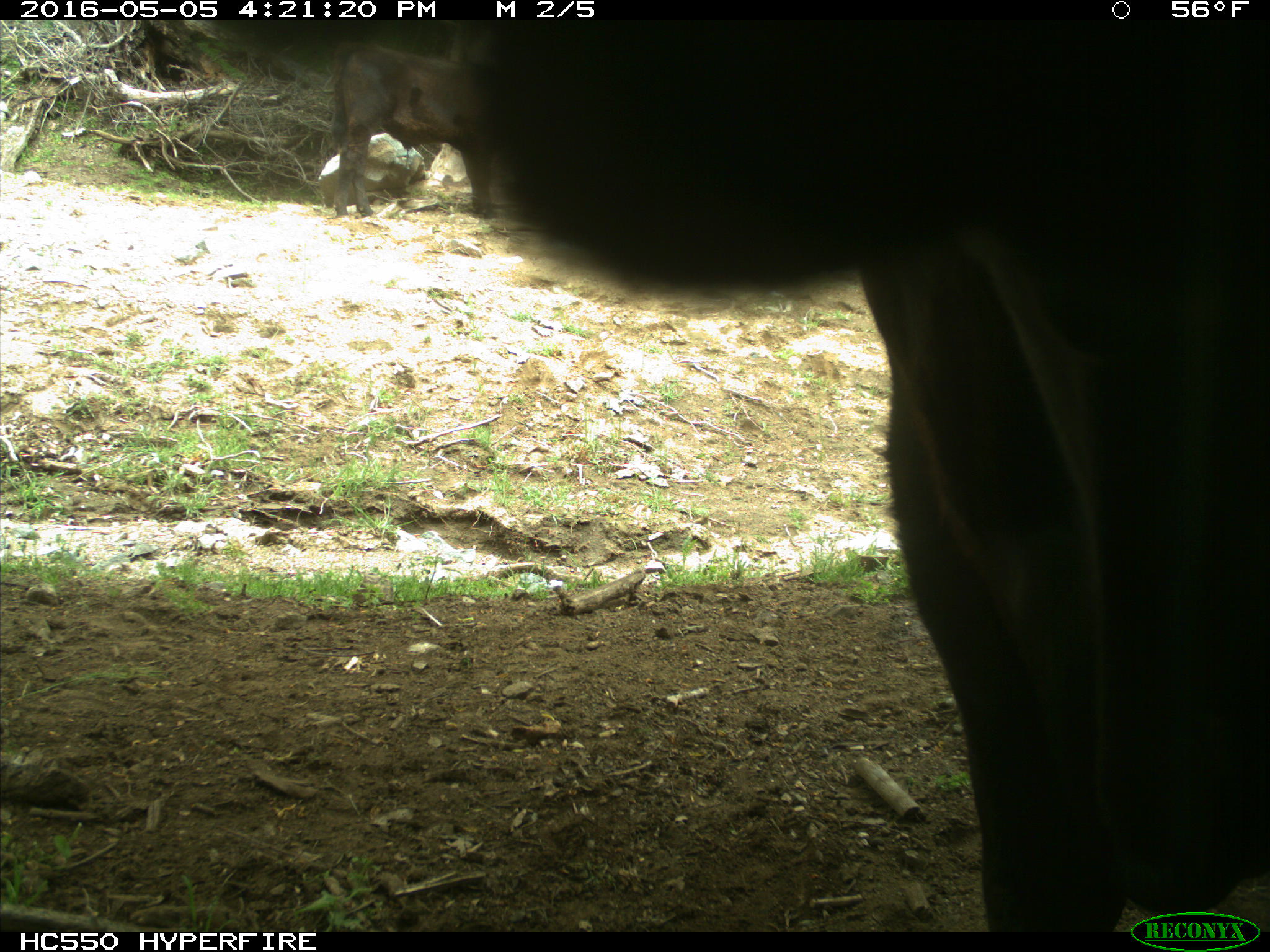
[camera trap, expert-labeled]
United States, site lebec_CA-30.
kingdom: Animalia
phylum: Chordata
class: Mammalia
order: Artiodactyla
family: Bovidae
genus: Bos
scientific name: Bos taurus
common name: domestic cow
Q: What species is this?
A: Bos taurus (domestic cow).